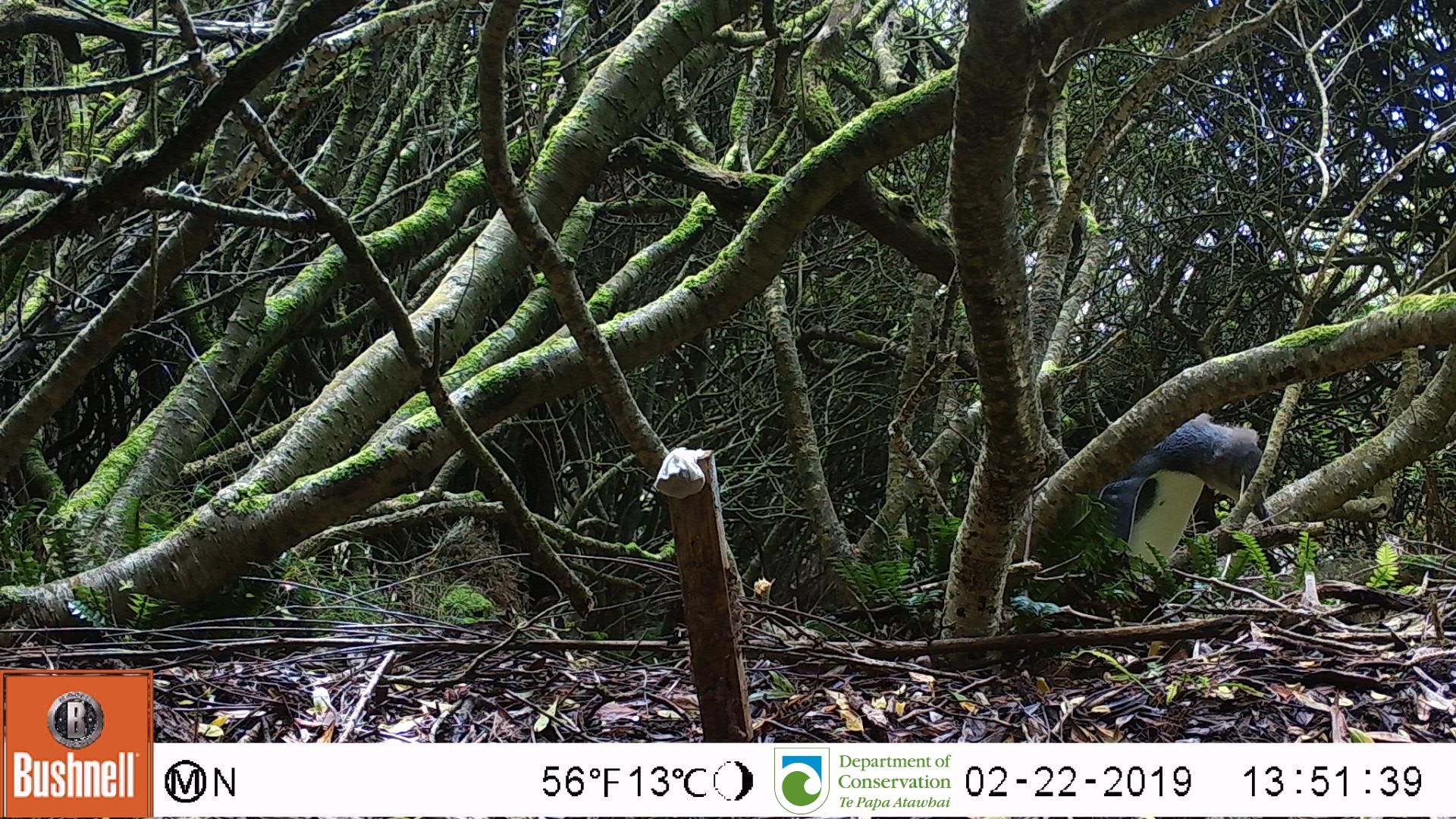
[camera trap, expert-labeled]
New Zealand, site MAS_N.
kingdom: Animalia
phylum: Chordata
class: Aves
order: Sphenisciformes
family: Spheniscidae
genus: Megadyptes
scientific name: Megadyptes antipodes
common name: yellow-eyed penguin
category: yellow eyed penguin